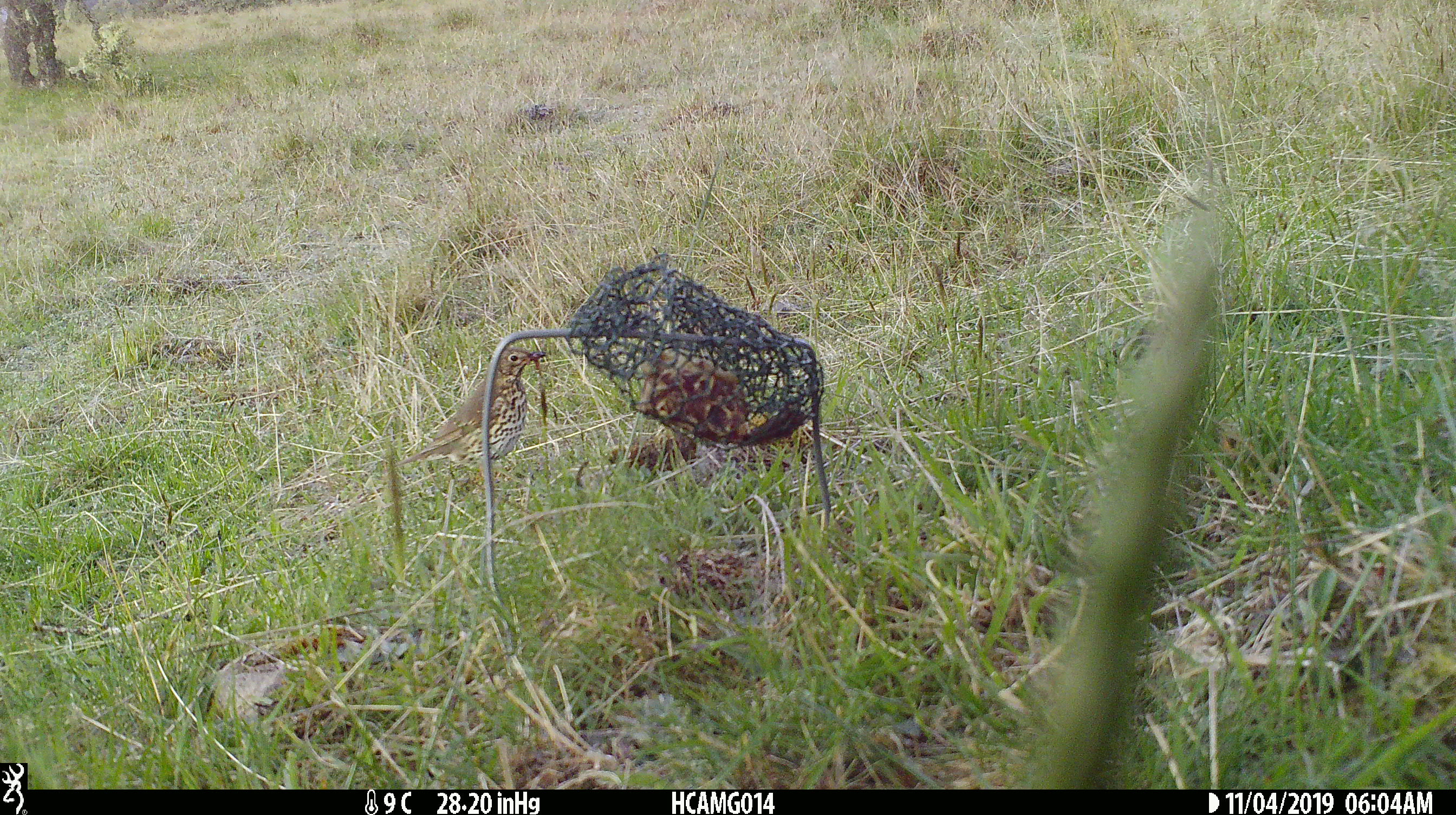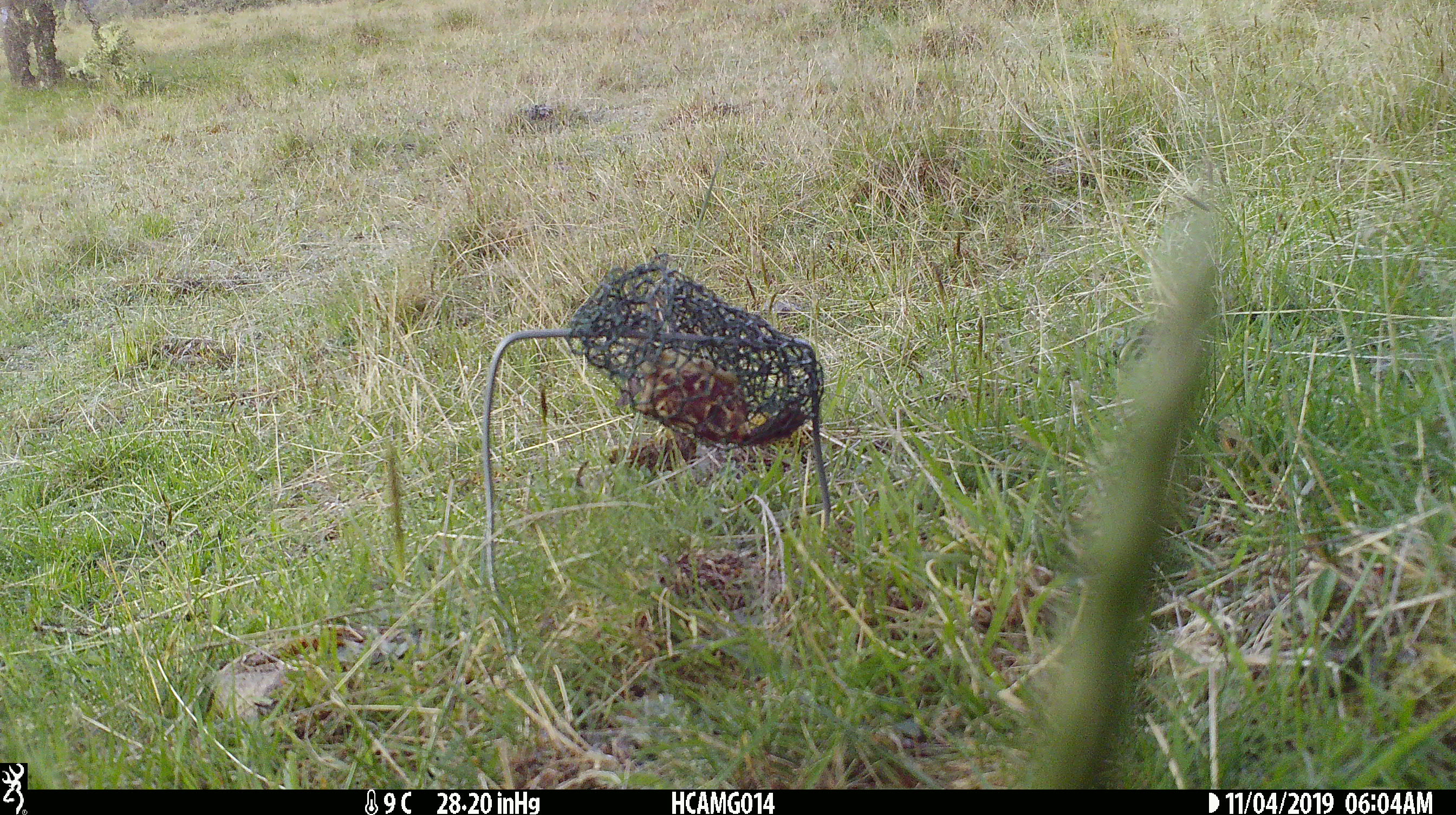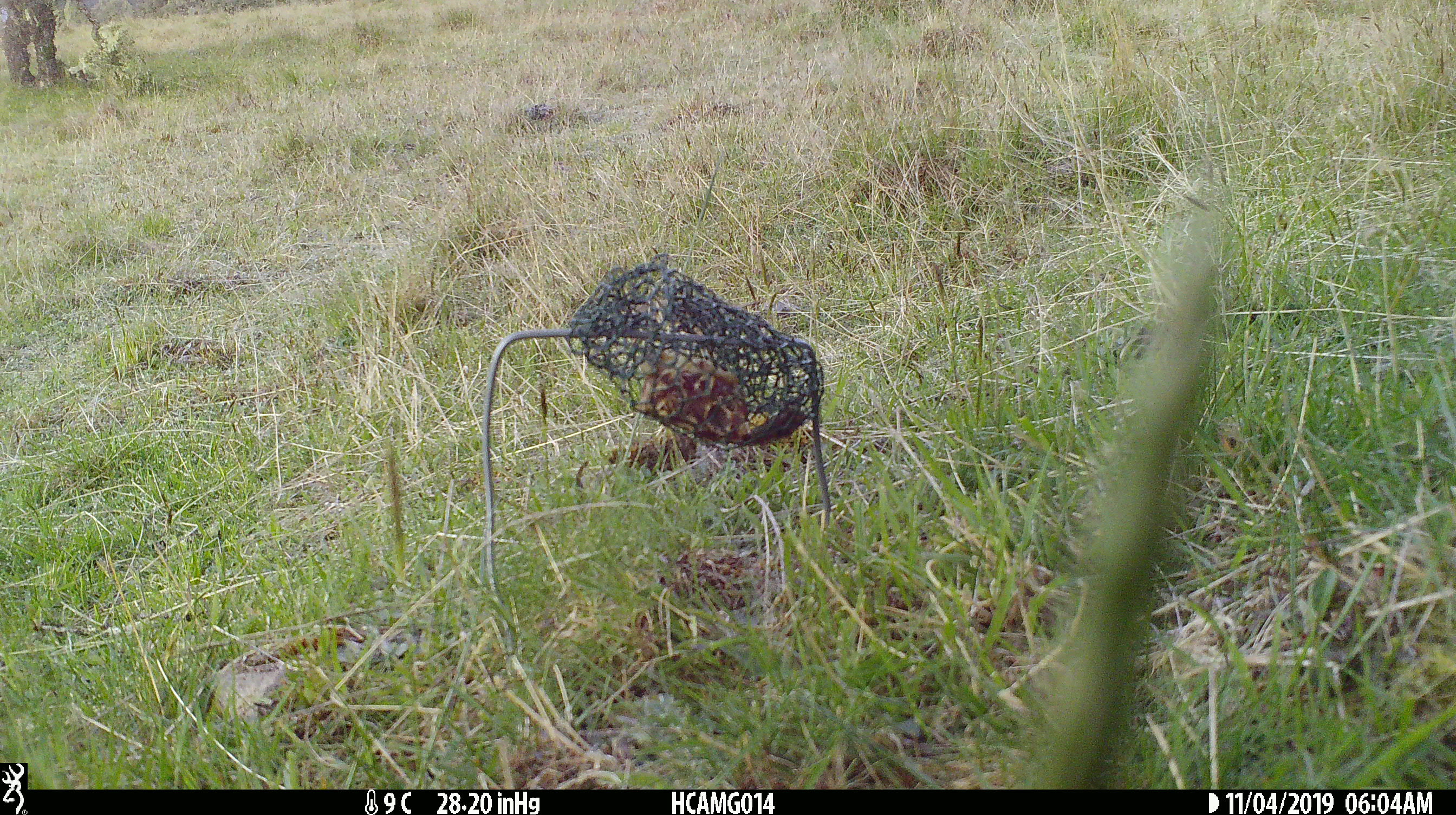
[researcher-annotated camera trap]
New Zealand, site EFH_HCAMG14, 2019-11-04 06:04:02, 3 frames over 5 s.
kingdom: Animalia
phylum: Chordata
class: Aves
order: Passeriformes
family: Turdidae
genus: Turdus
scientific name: Turdus philomelos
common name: song thrush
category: thrush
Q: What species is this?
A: Thrush (song thrush) (Turdus philomelos).